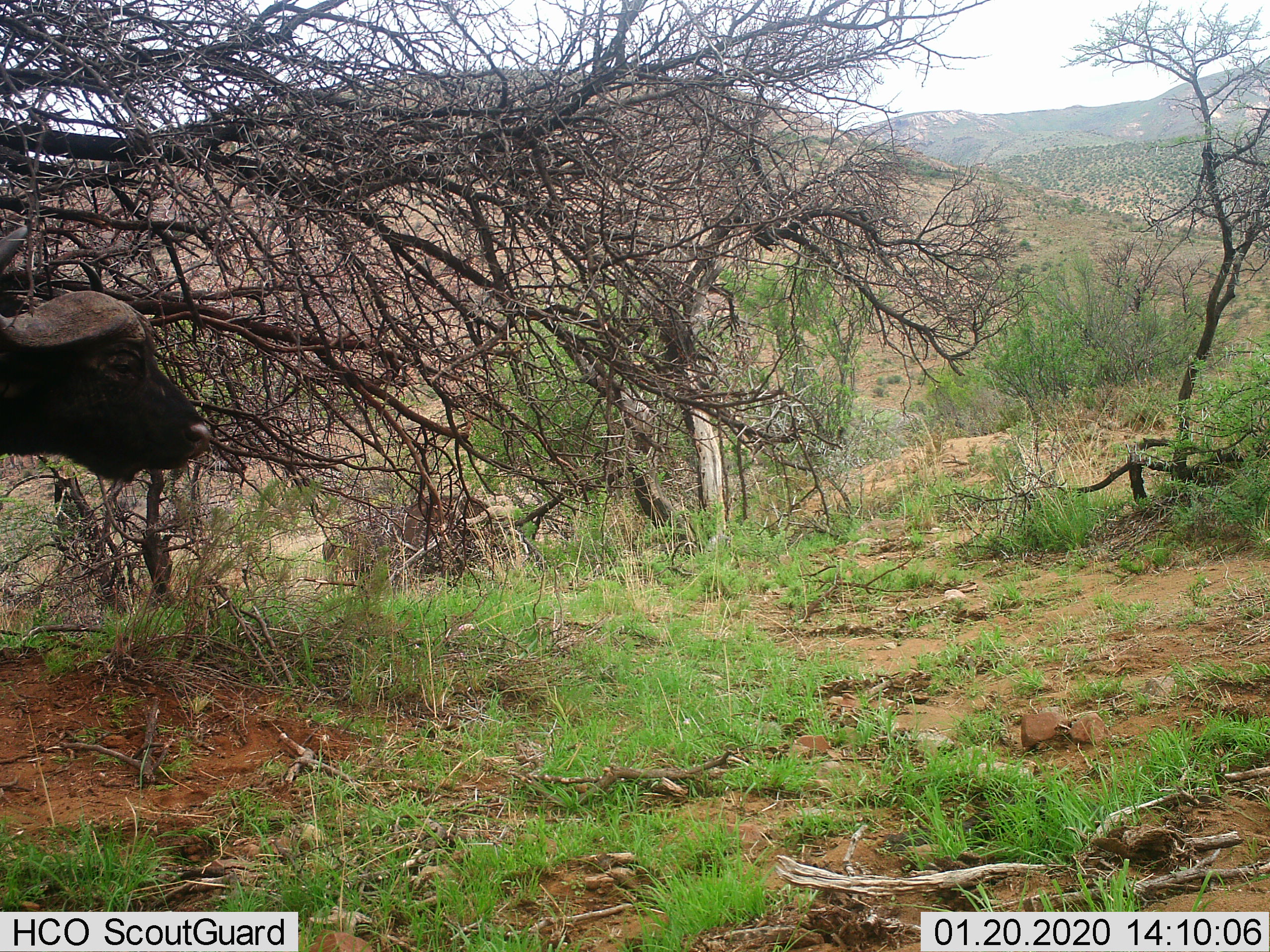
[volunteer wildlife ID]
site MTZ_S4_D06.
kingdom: Animalia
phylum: Chordata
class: Mammalia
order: Artiodactyla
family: Bovidae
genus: Syncerus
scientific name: Syncerus caffer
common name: african buffalo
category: buffalo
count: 1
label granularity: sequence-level